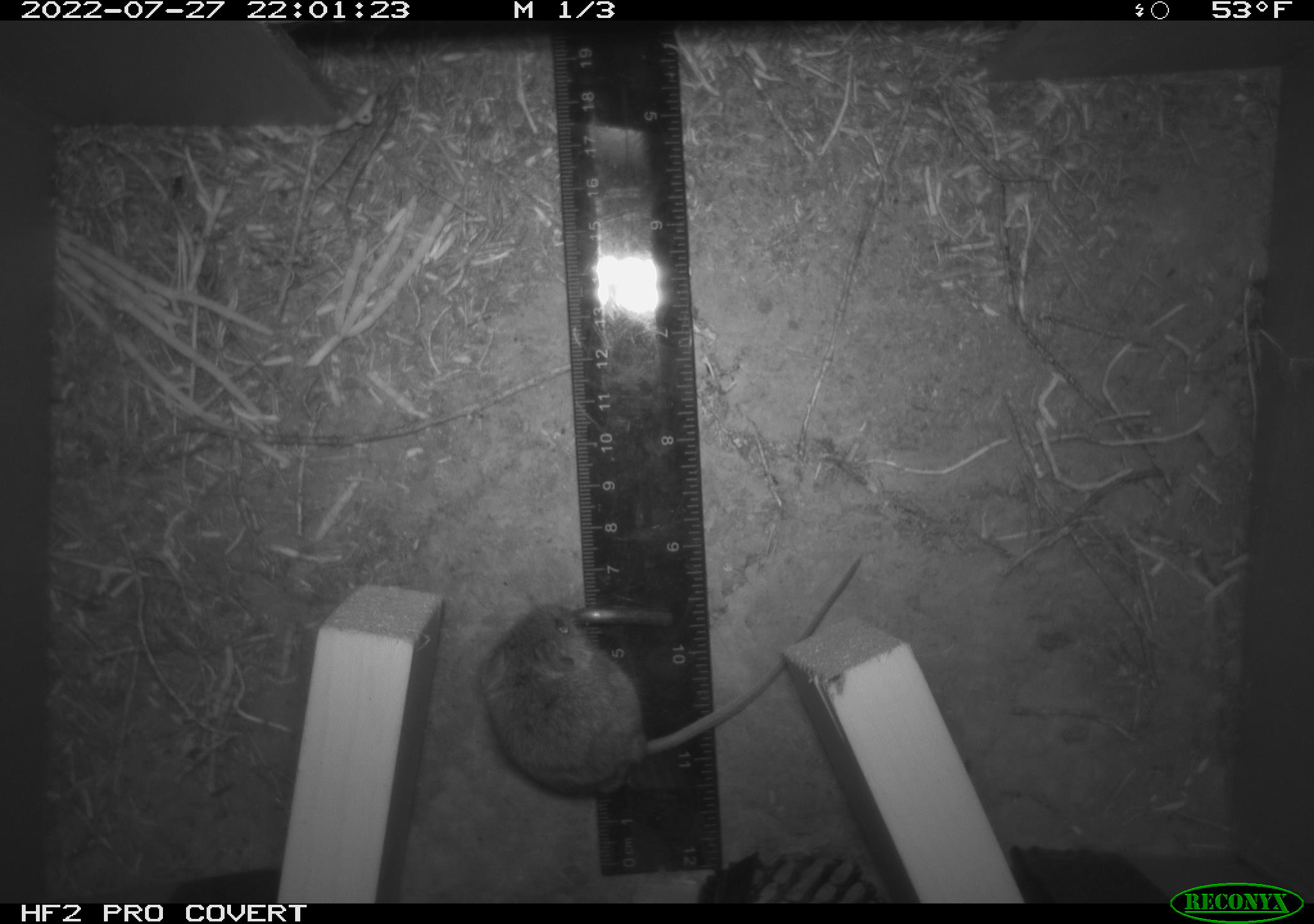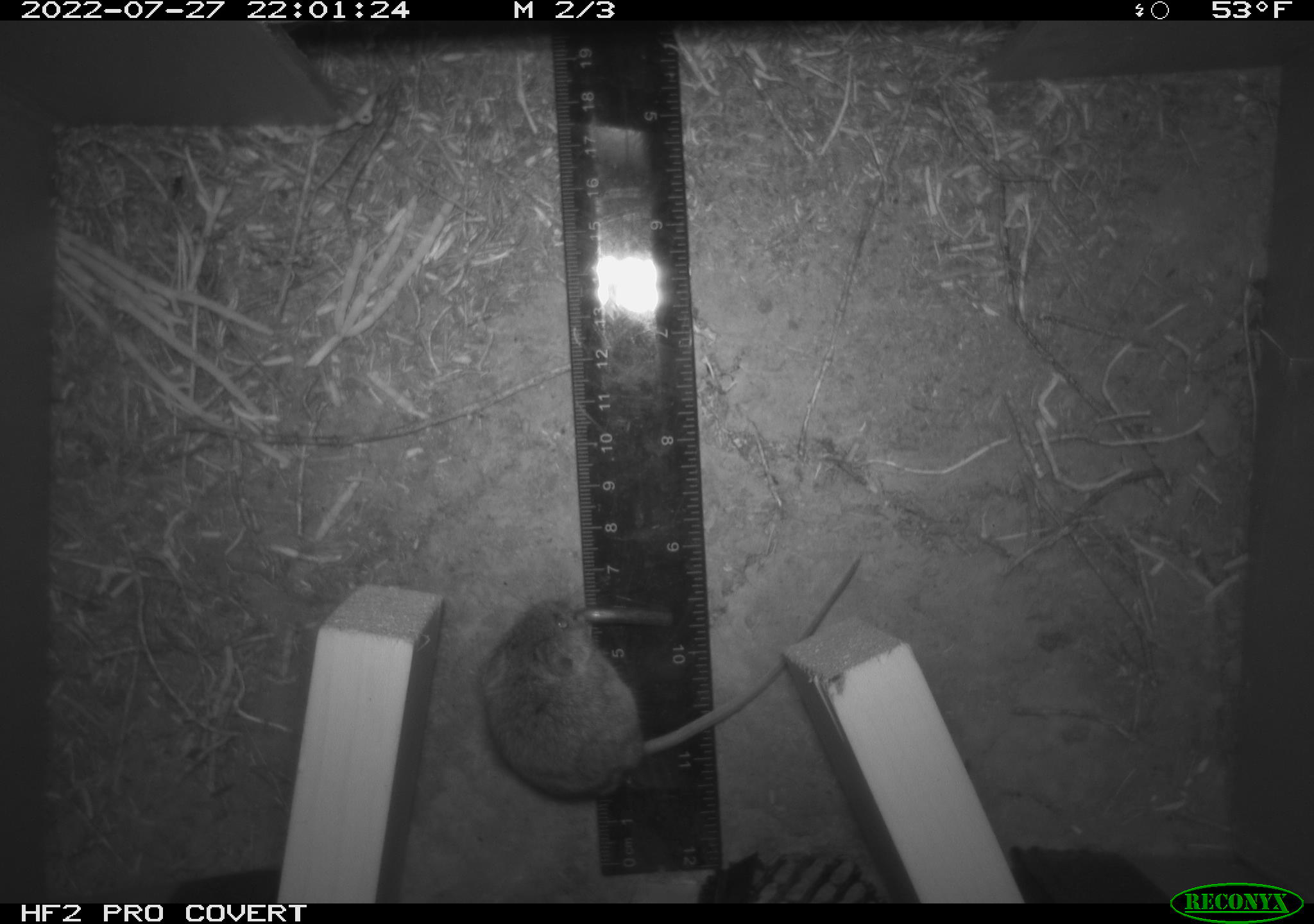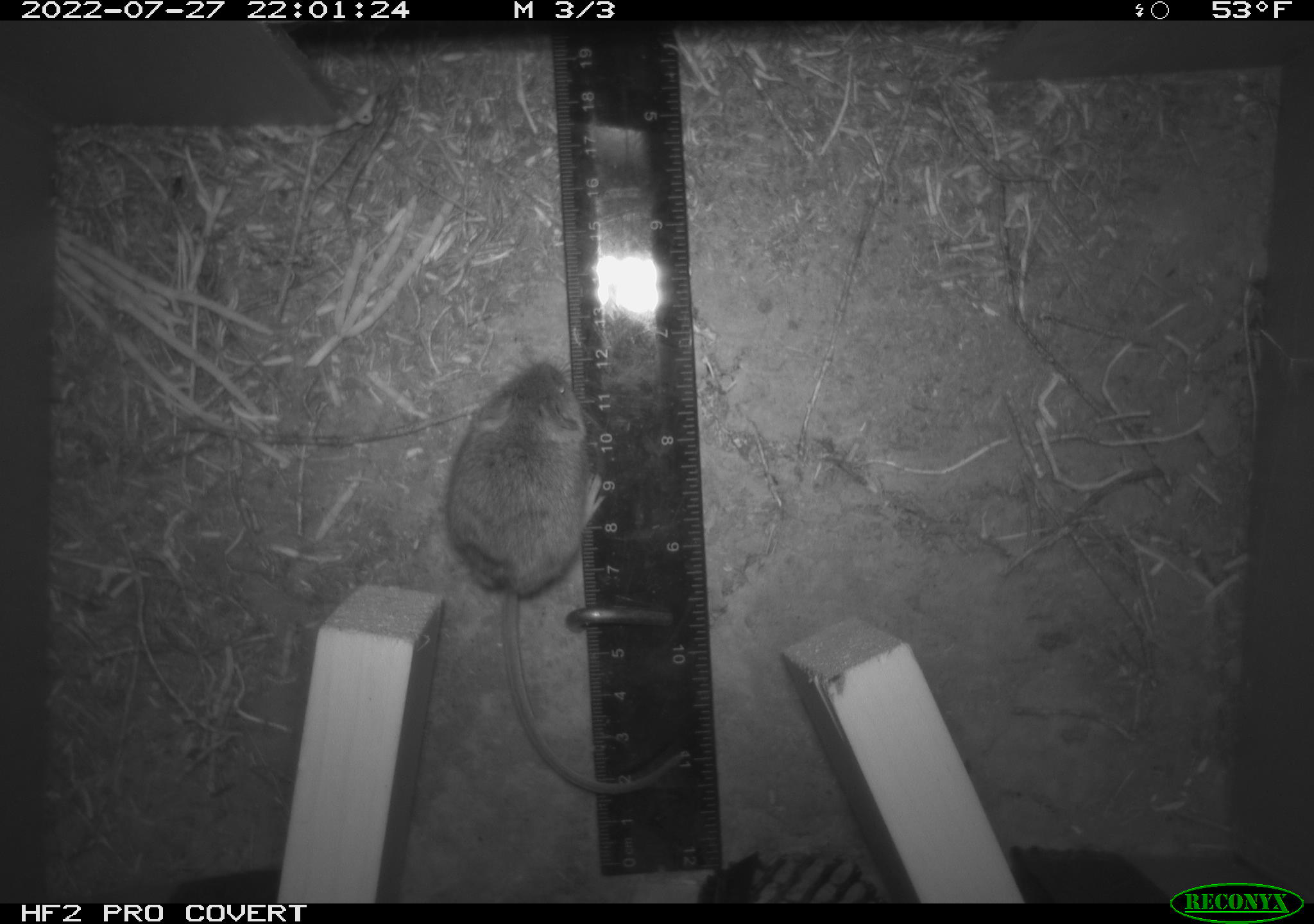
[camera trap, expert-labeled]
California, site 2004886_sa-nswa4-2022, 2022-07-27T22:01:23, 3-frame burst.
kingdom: Animalia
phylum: Chordata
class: Mammalia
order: Rodentia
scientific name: Rodentia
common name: rodent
Rodent (Rodentia).